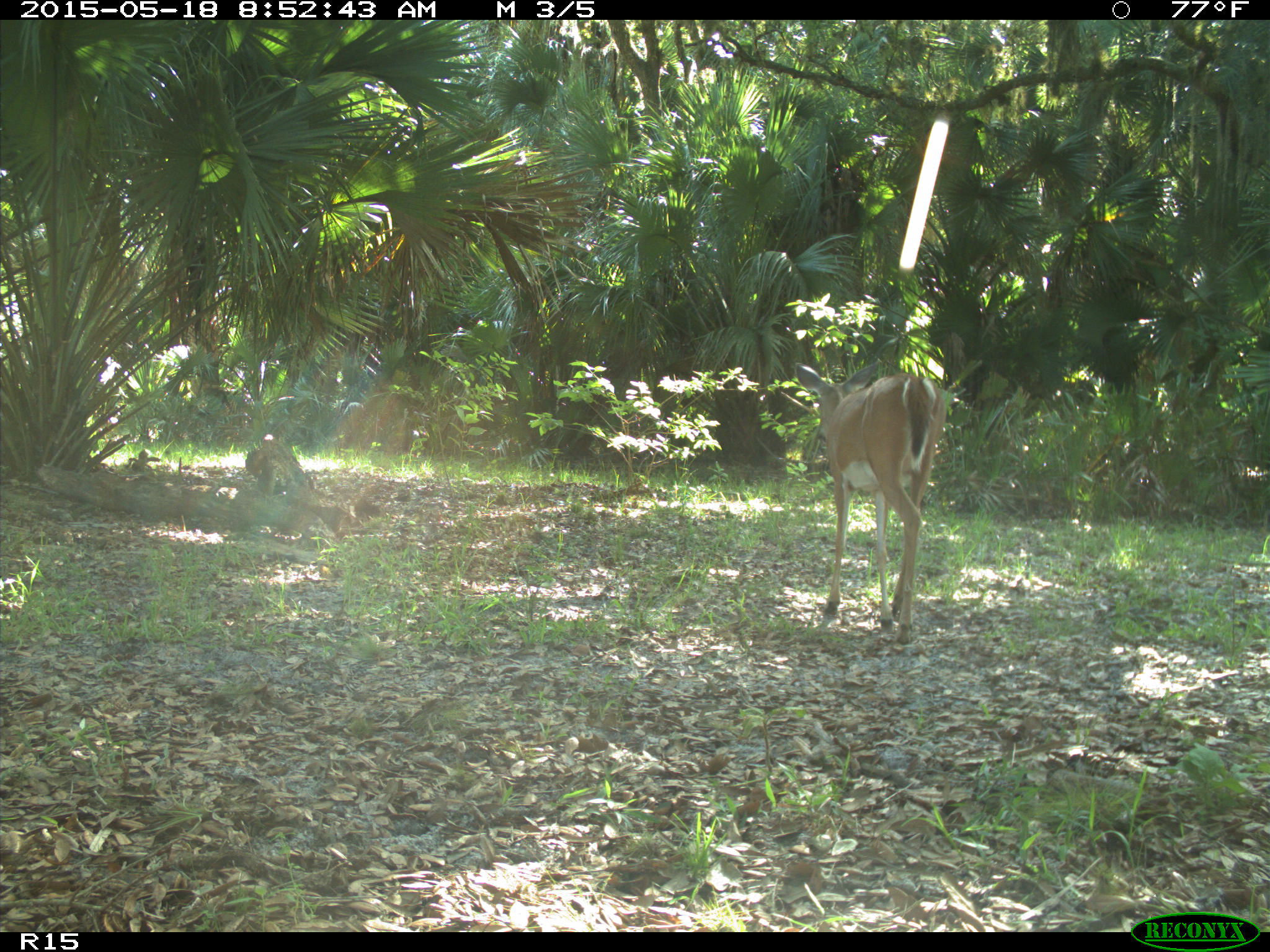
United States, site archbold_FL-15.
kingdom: Animalia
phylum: Chordata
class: Mammalia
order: Artiodactyla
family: Cervidae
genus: Odocoileus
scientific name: Odocoileus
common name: deer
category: unidentified deer